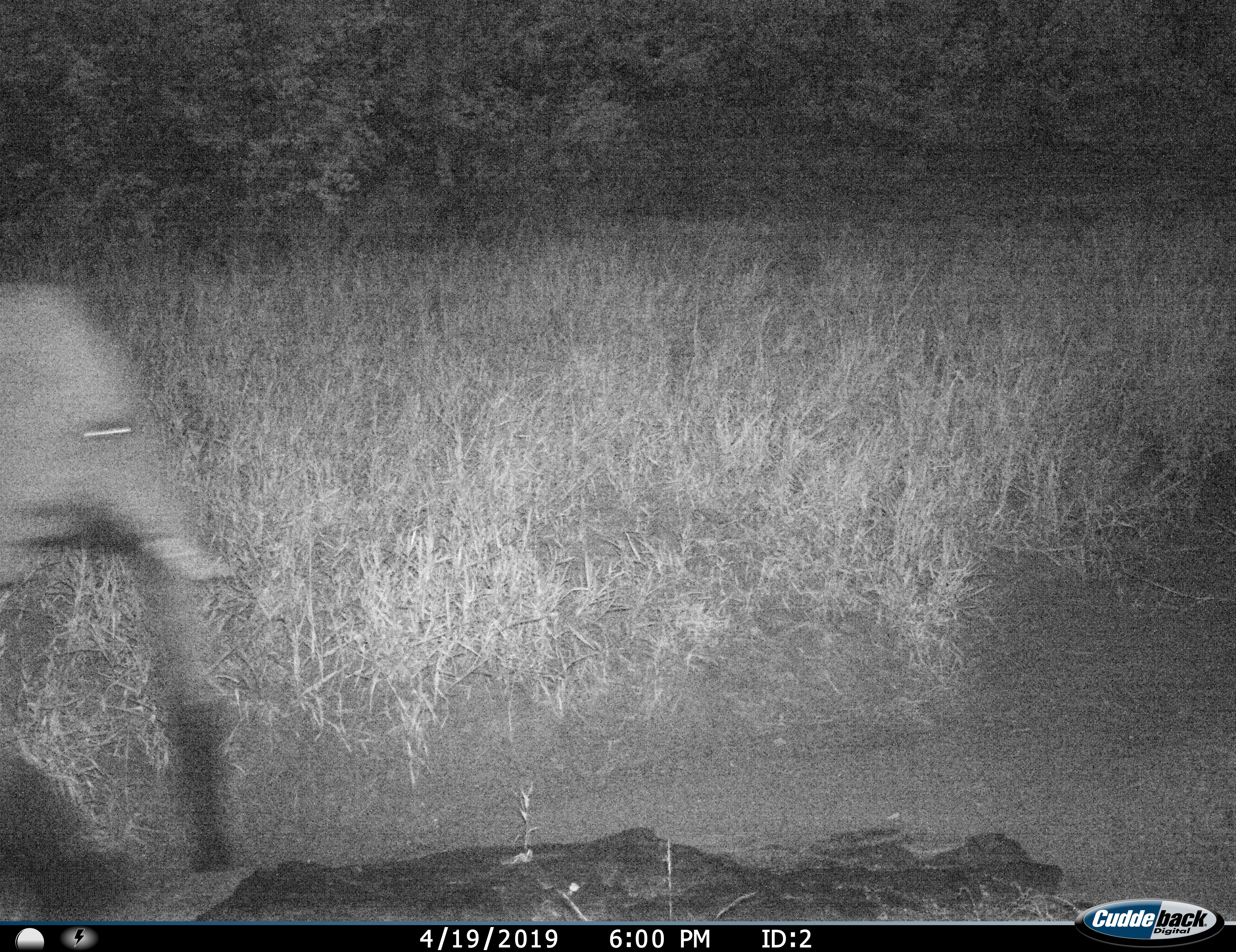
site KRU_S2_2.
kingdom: Animalia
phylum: Chordata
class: Mammalia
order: Proboscidea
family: Elephantidae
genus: Loxodonta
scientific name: Loxodonta africana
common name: african bush elephant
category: elephant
Elephant (african bush elephant) (Loxodonta africana), count 1. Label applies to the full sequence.